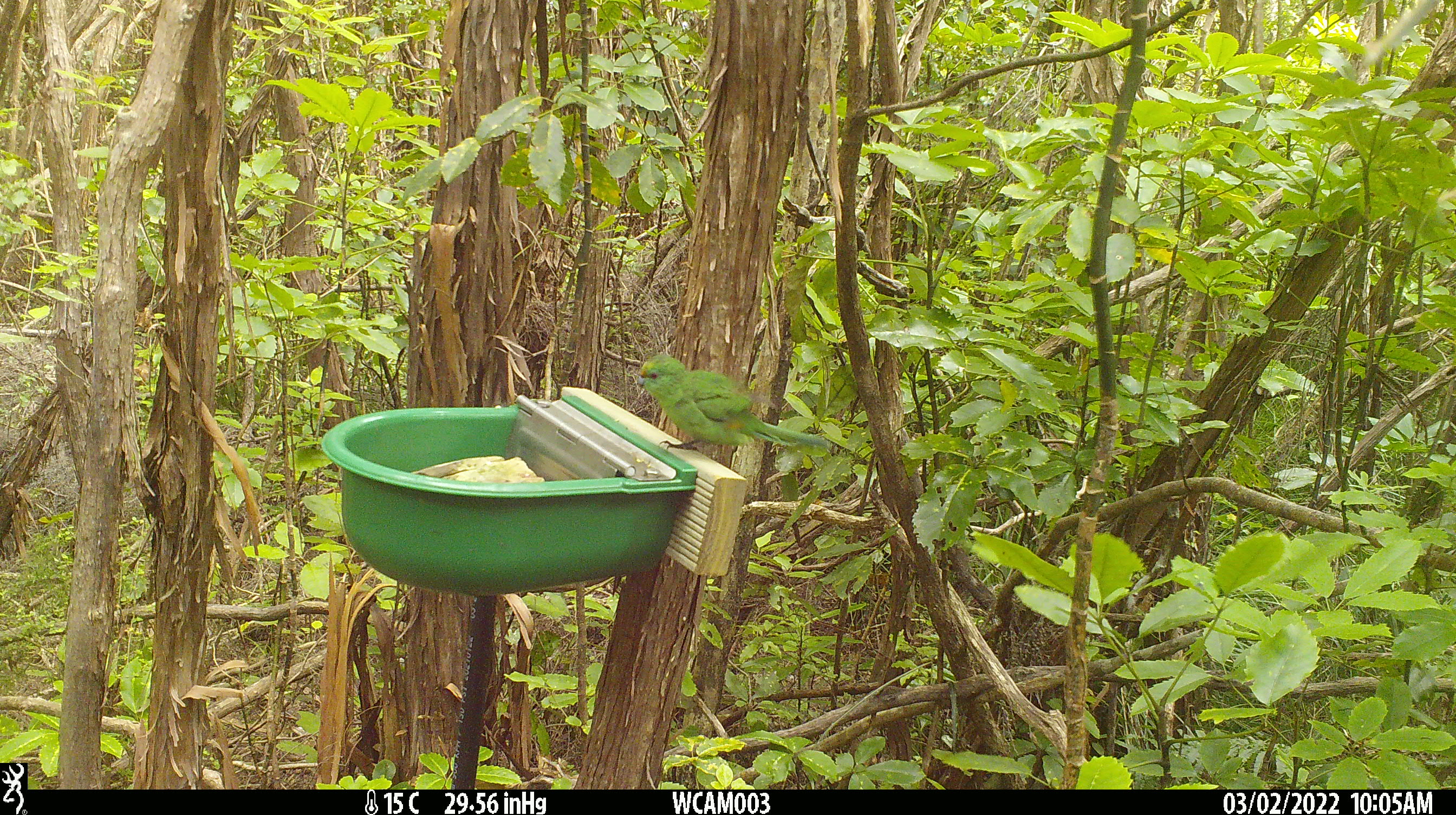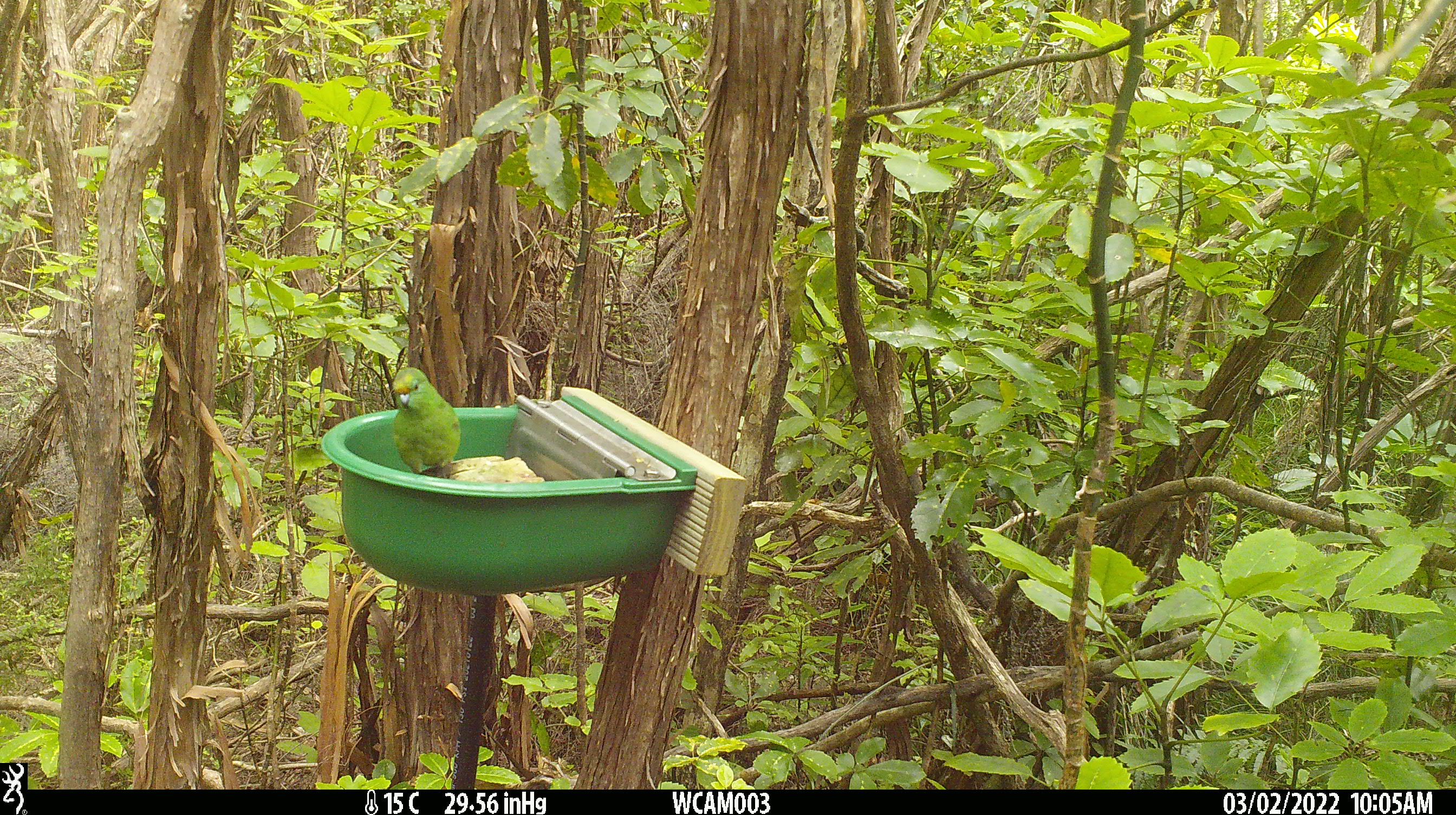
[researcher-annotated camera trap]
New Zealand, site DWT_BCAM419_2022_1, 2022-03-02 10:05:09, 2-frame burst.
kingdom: Animalia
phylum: Chordata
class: Aves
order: Psittaciformes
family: Psittaculidae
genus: Cyanoramphus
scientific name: Cyanoramphus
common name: parakeet